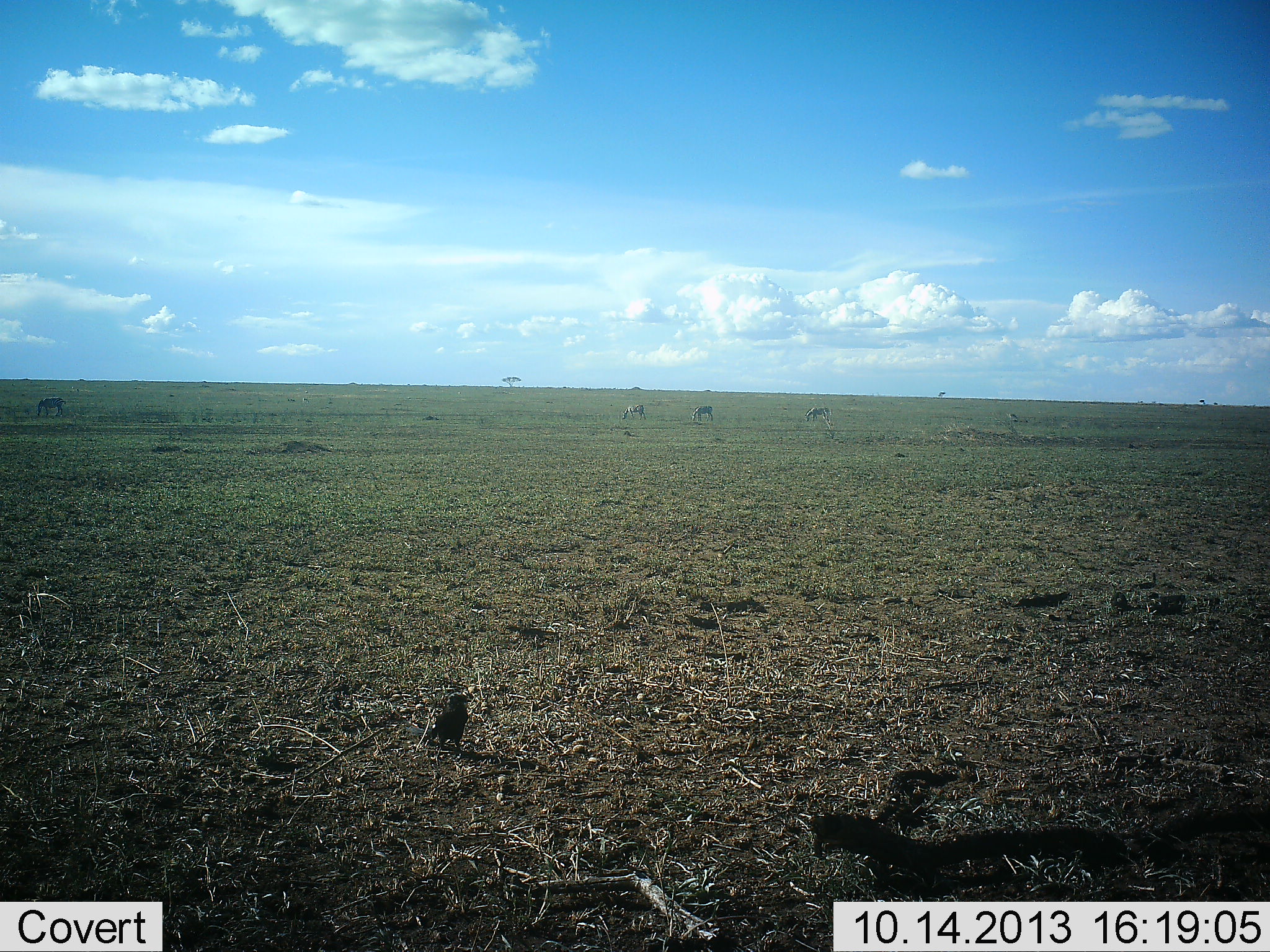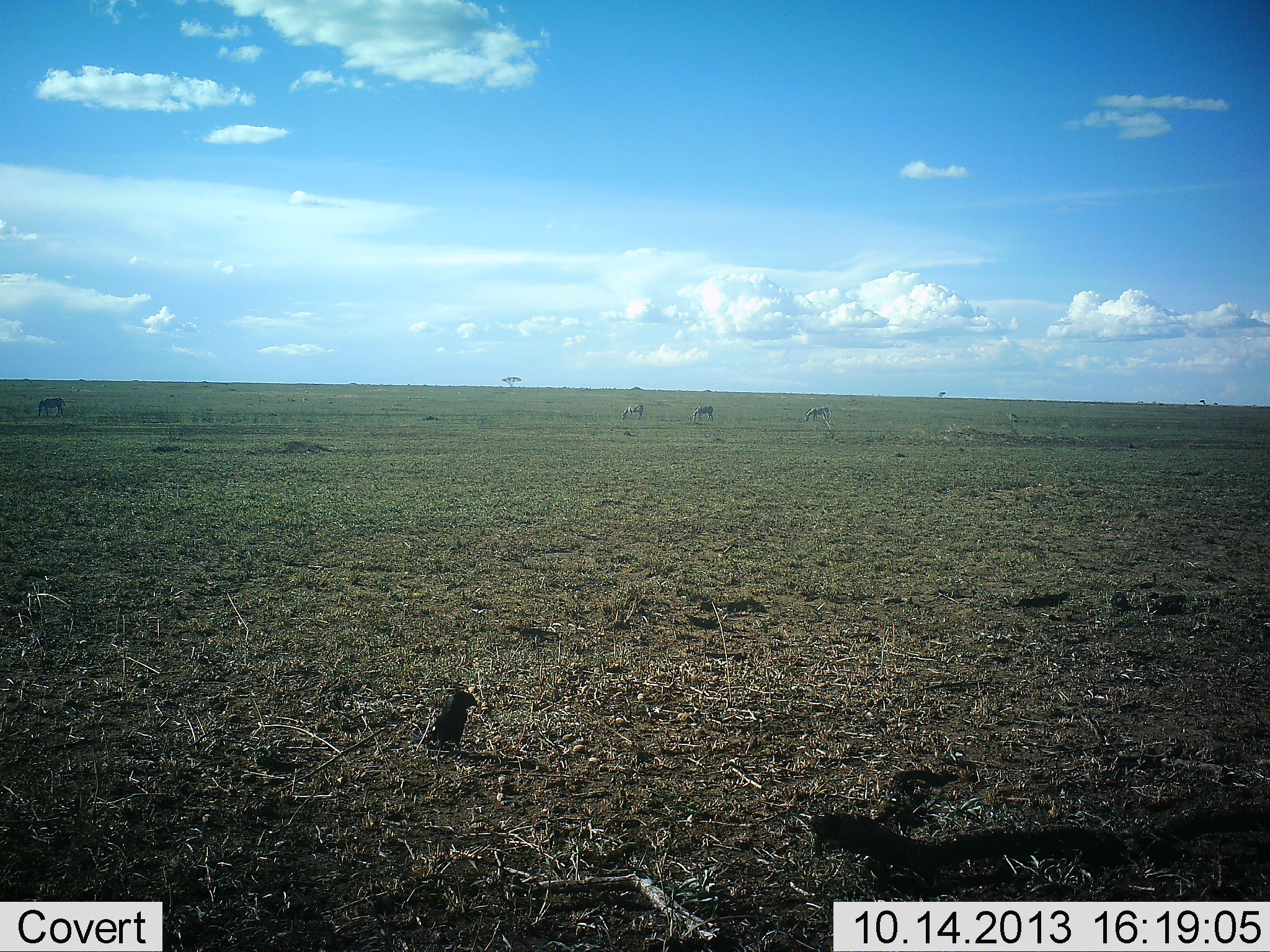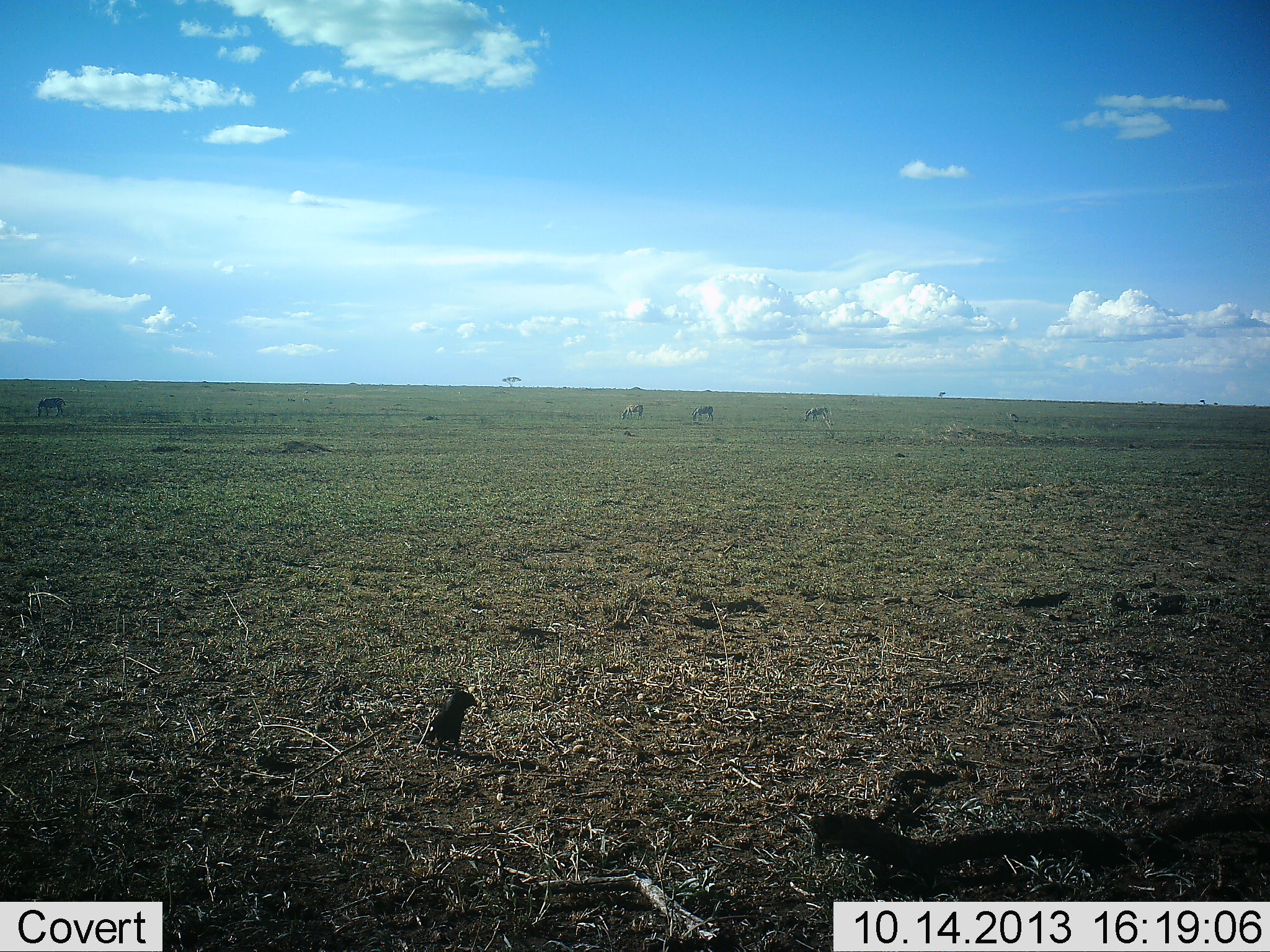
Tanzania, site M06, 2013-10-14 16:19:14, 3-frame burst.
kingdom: Animalia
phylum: Chordata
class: Aves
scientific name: Aves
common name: bird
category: otherbird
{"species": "otherbird (bird) (Aves)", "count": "1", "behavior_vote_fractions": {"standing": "94%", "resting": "0%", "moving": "0%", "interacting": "0%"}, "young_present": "0%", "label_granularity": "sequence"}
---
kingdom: Animalia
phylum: Chordata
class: Mammalia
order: Perissodactyla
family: Equidae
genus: Equus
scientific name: Equus quagga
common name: plains zebra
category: zebra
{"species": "zebra (plains zebra) (Equus quagga)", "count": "4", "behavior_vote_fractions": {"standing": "20%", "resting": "0%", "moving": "0%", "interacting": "0%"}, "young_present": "0%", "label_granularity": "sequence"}